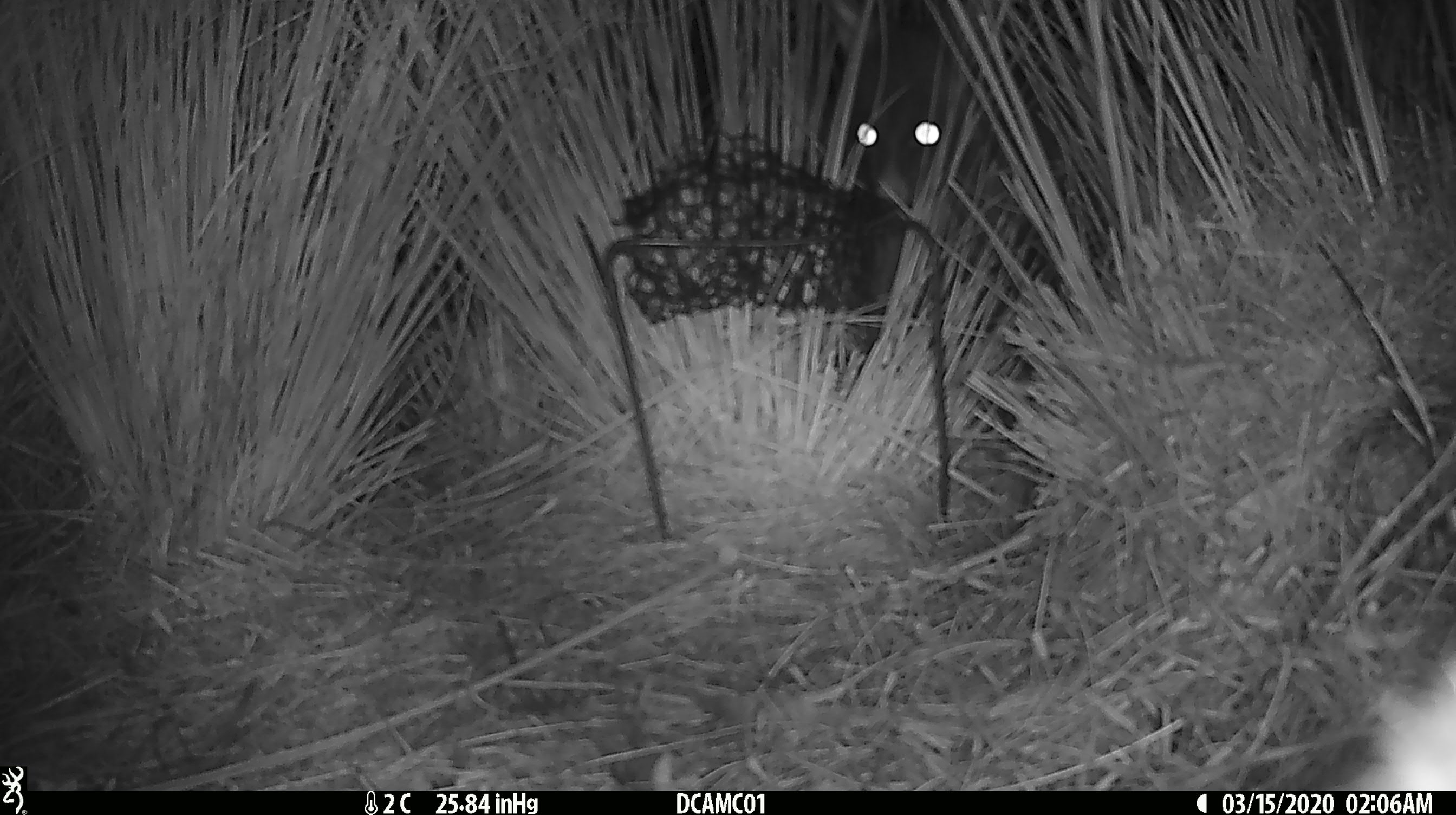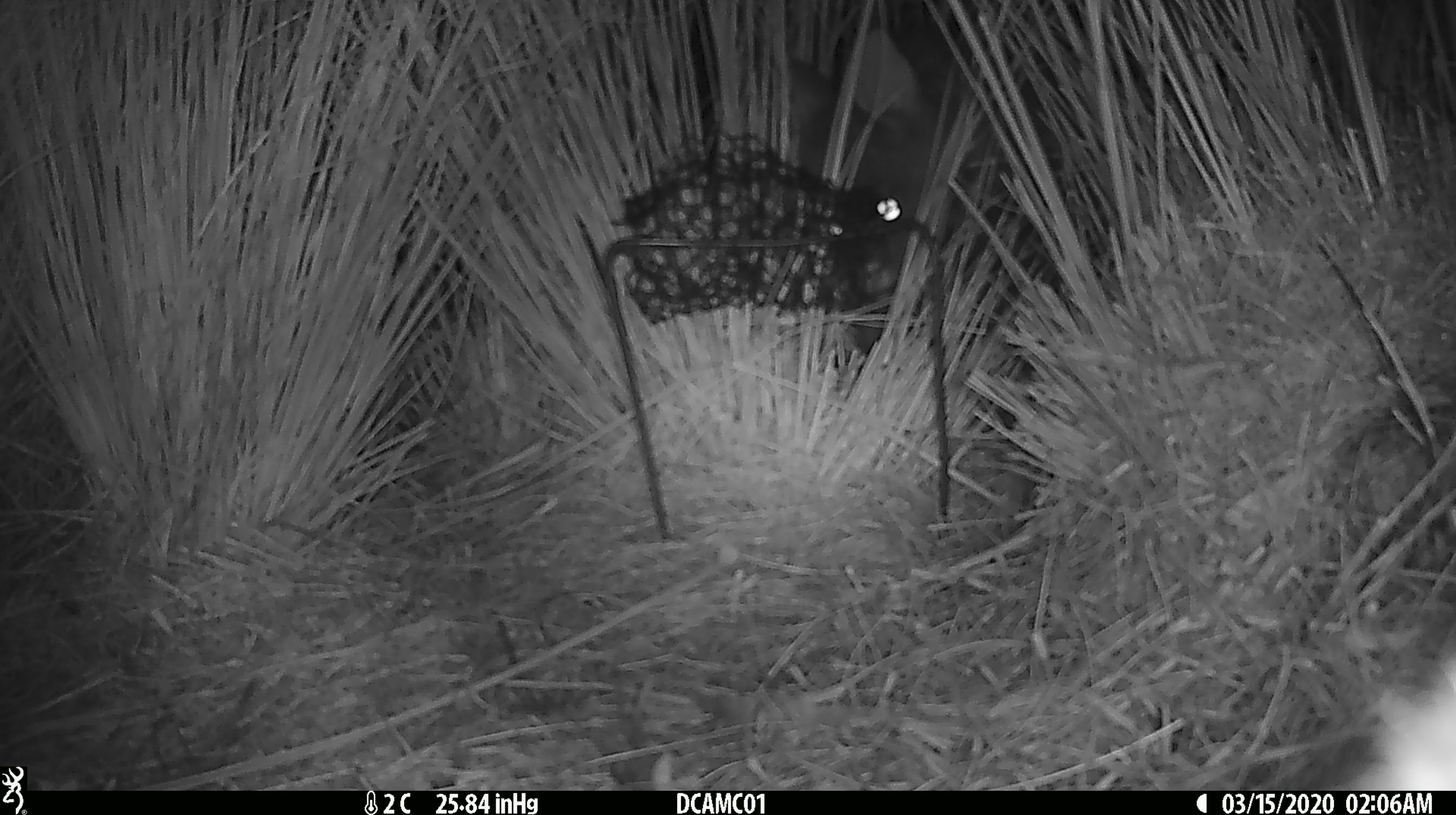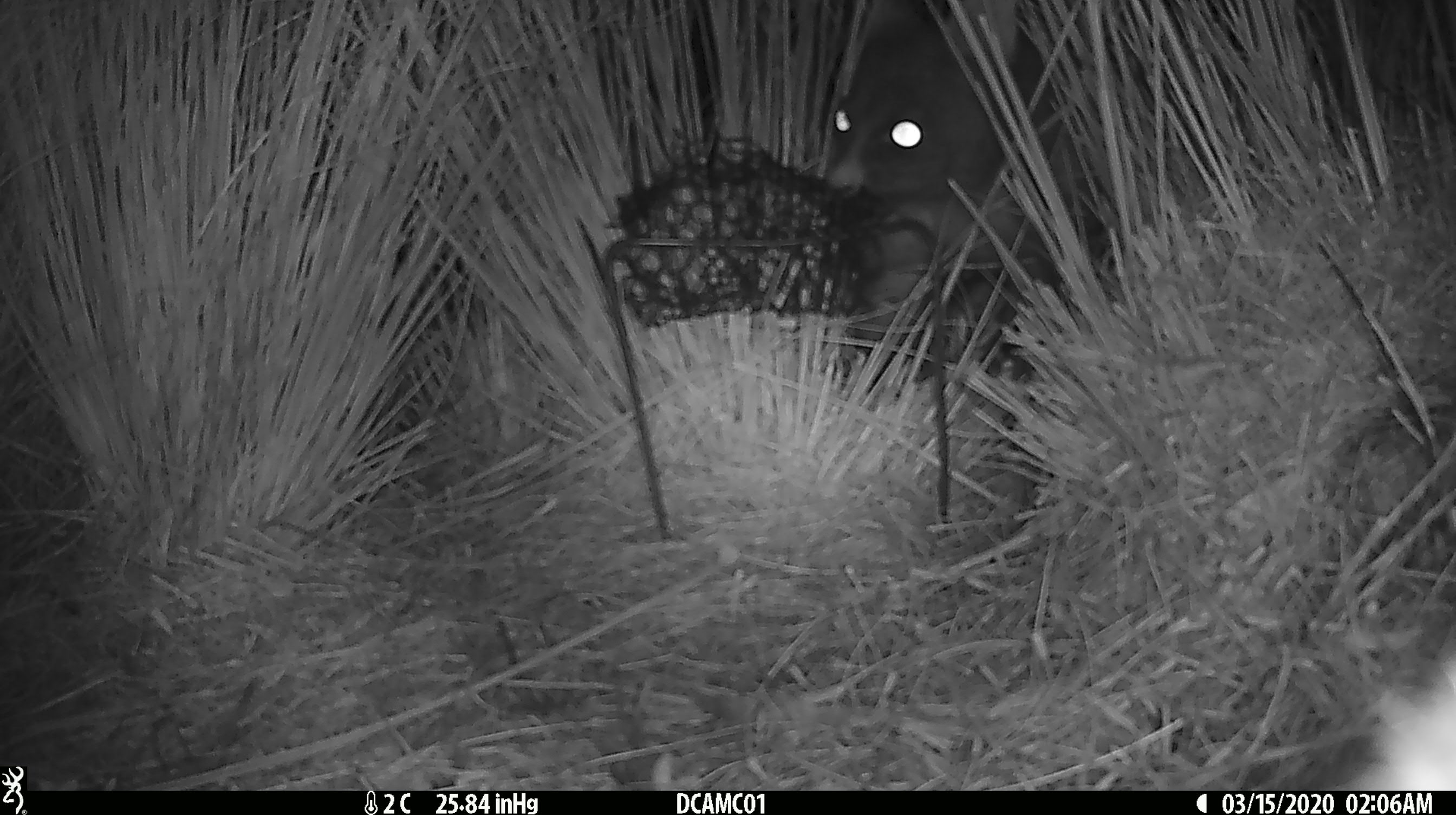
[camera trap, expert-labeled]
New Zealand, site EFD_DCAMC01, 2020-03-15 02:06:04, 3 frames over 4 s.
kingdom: Animalia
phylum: Chordata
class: Mammalia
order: Diprotodontia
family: Phalangeridae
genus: Trichosurus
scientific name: Trichosurus vulpecula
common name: common brushtail possum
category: possum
Possum (common brushtail possum) (Trichosurus vulpecula).